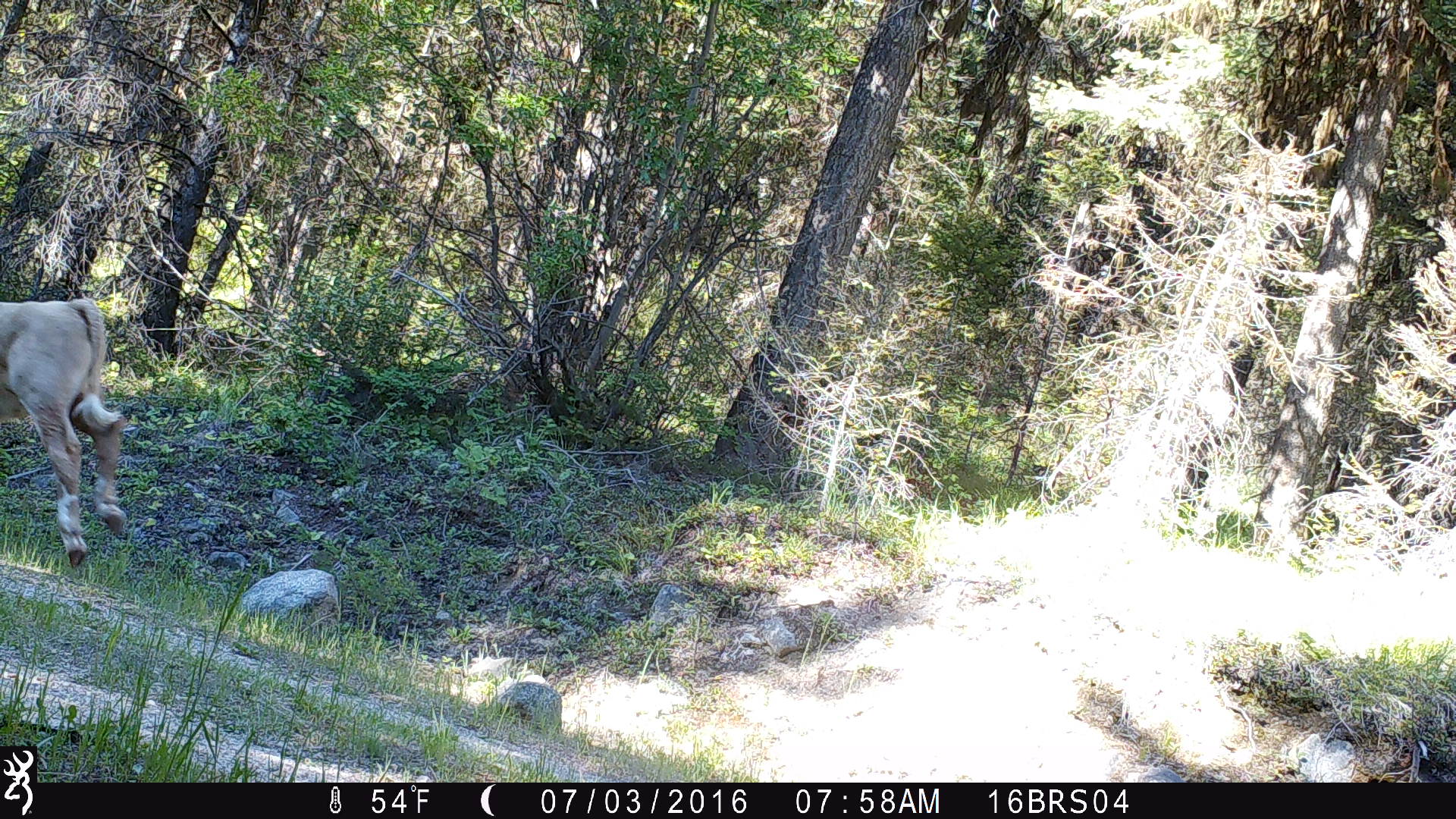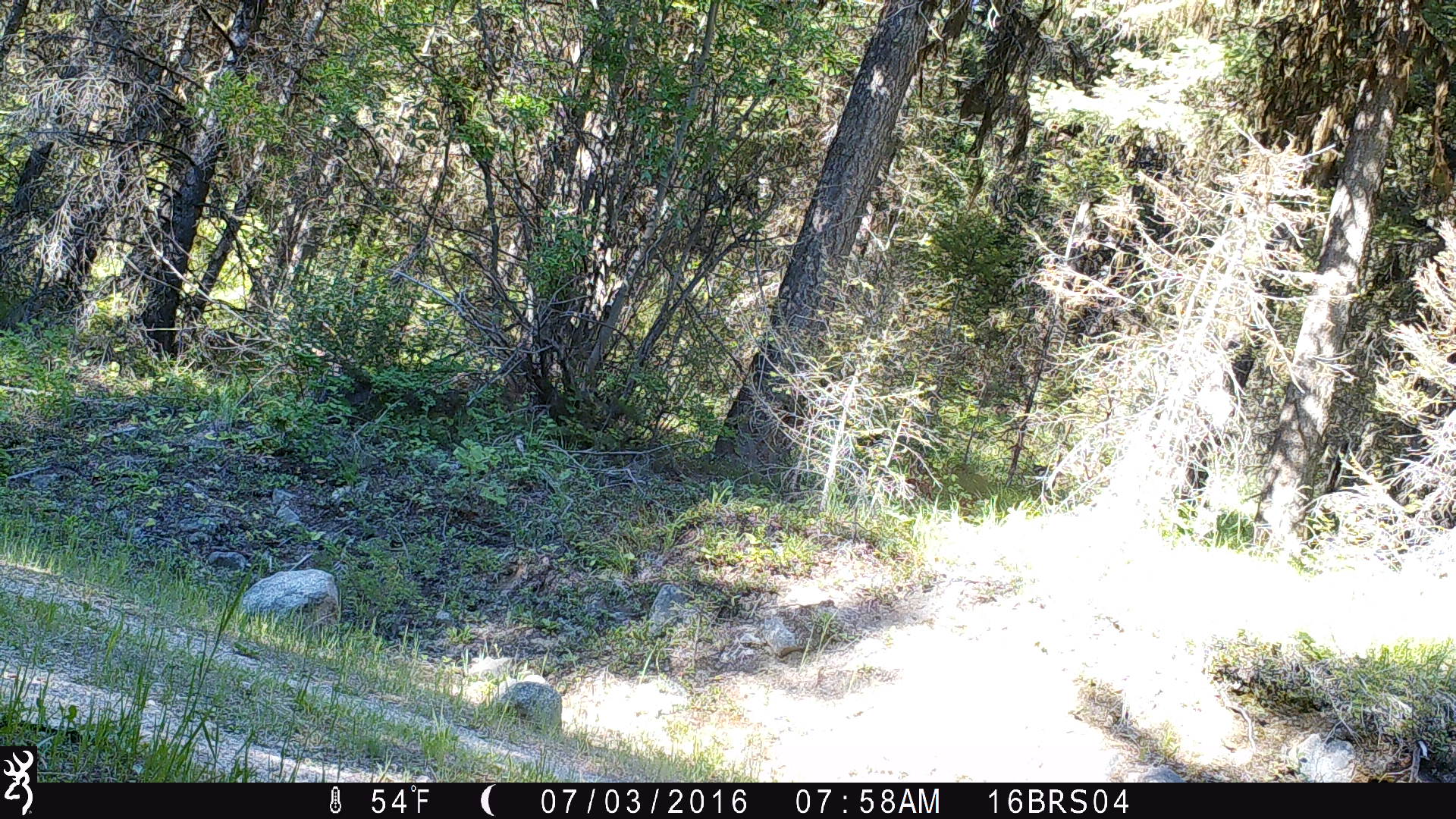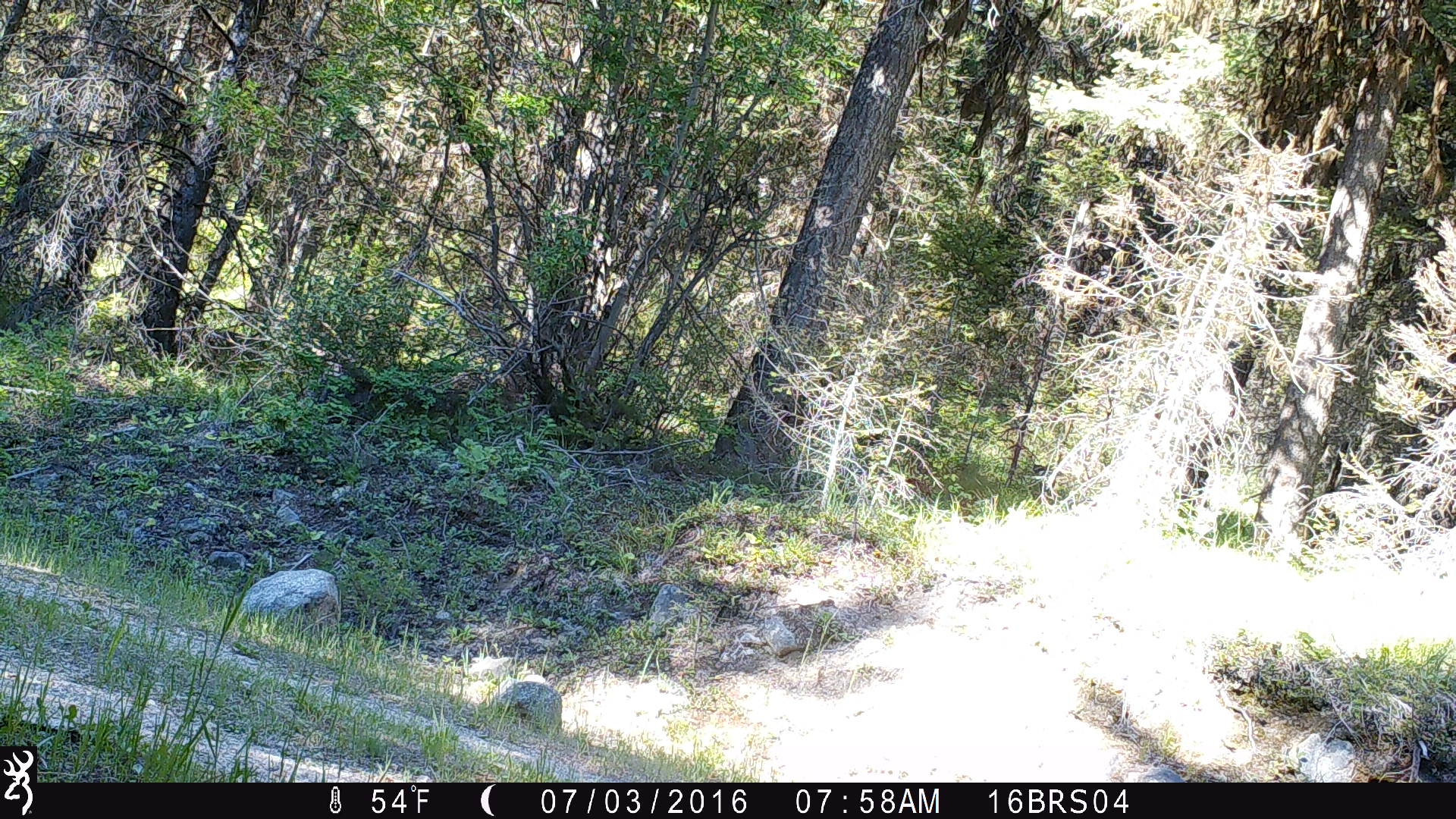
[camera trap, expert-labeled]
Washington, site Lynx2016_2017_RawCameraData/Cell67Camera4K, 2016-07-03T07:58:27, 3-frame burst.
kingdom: Animalia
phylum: Chordata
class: Mammalia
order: Artiodactyla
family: Bovidae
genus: Bos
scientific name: Bos taurus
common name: domestic cattle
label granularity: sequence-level